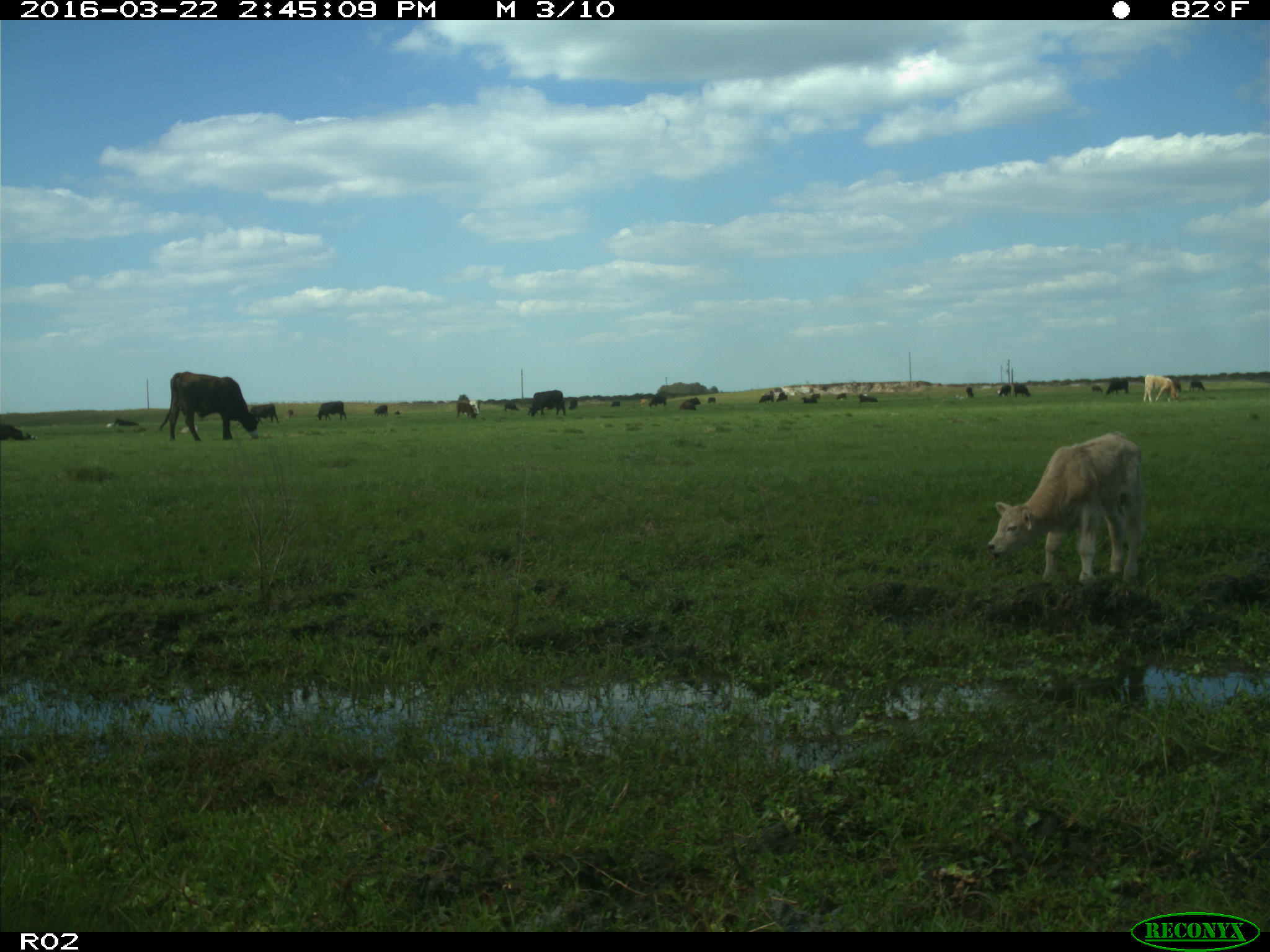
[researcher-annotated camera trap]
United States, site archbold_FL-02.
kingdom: Animalia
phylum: Chordata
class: Mammalia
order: Artiodactyla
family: Bovidae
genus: Bos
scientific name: Bos taurus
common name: domestic cow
Bos taurus (domestic cow).